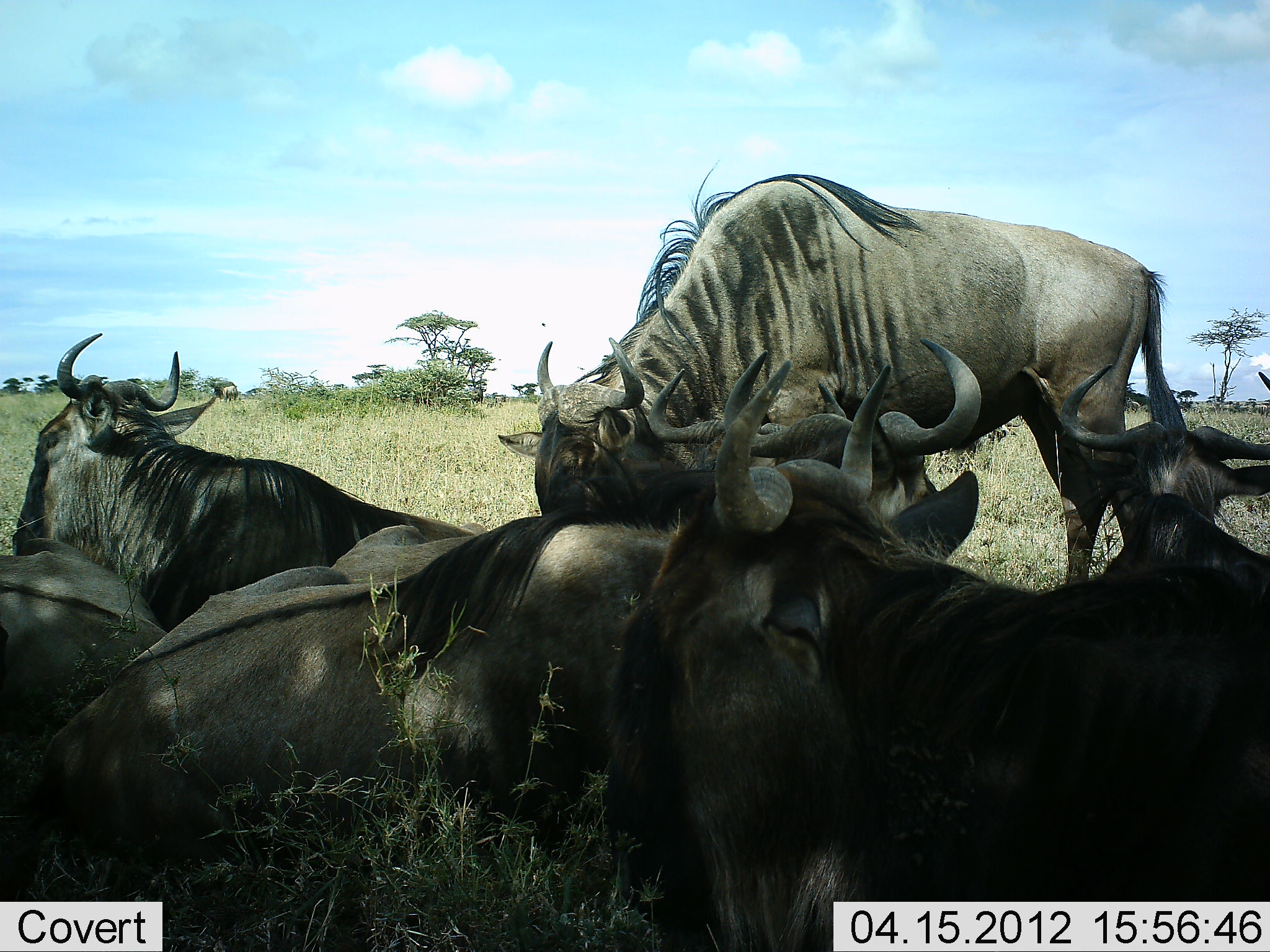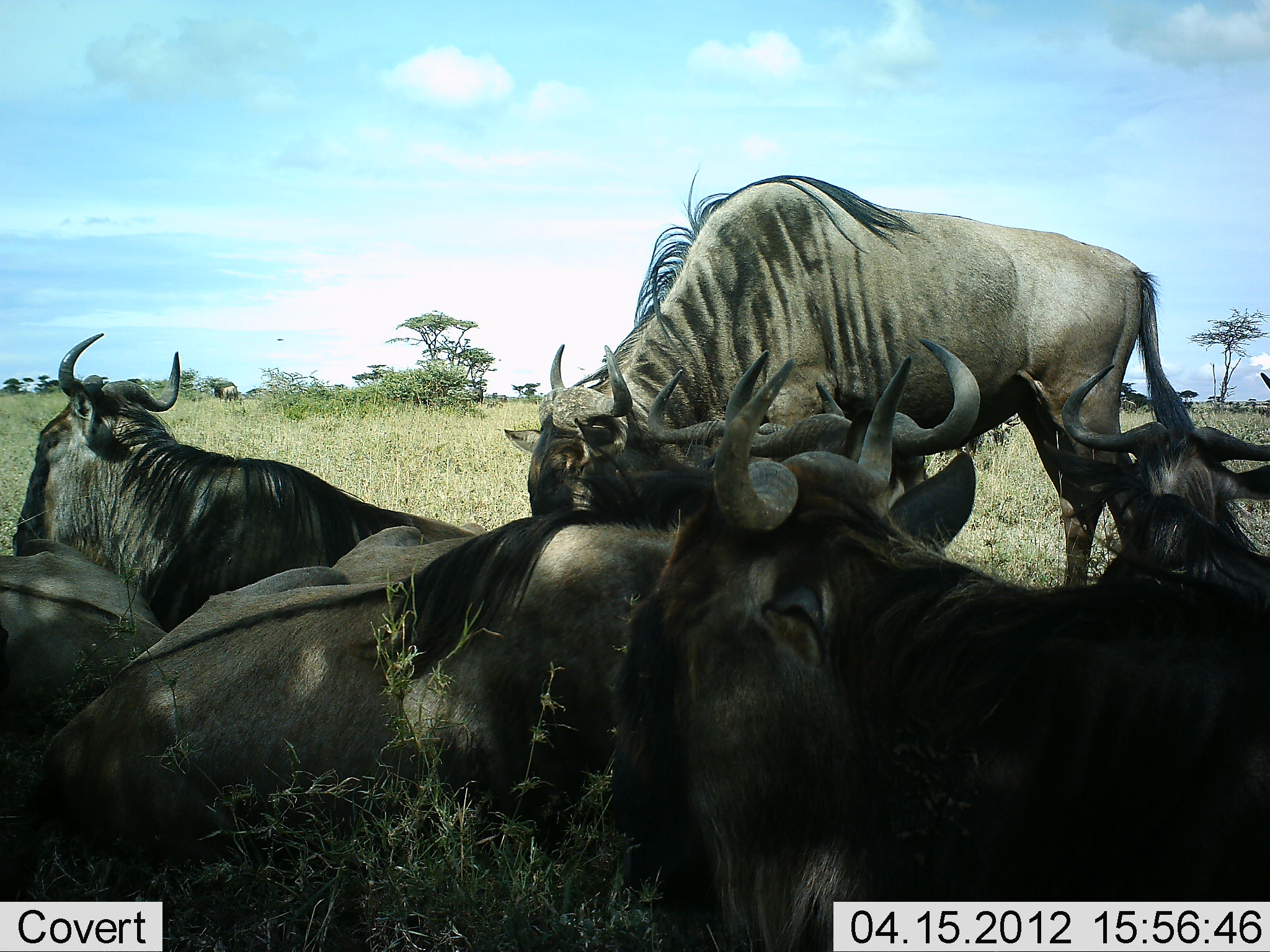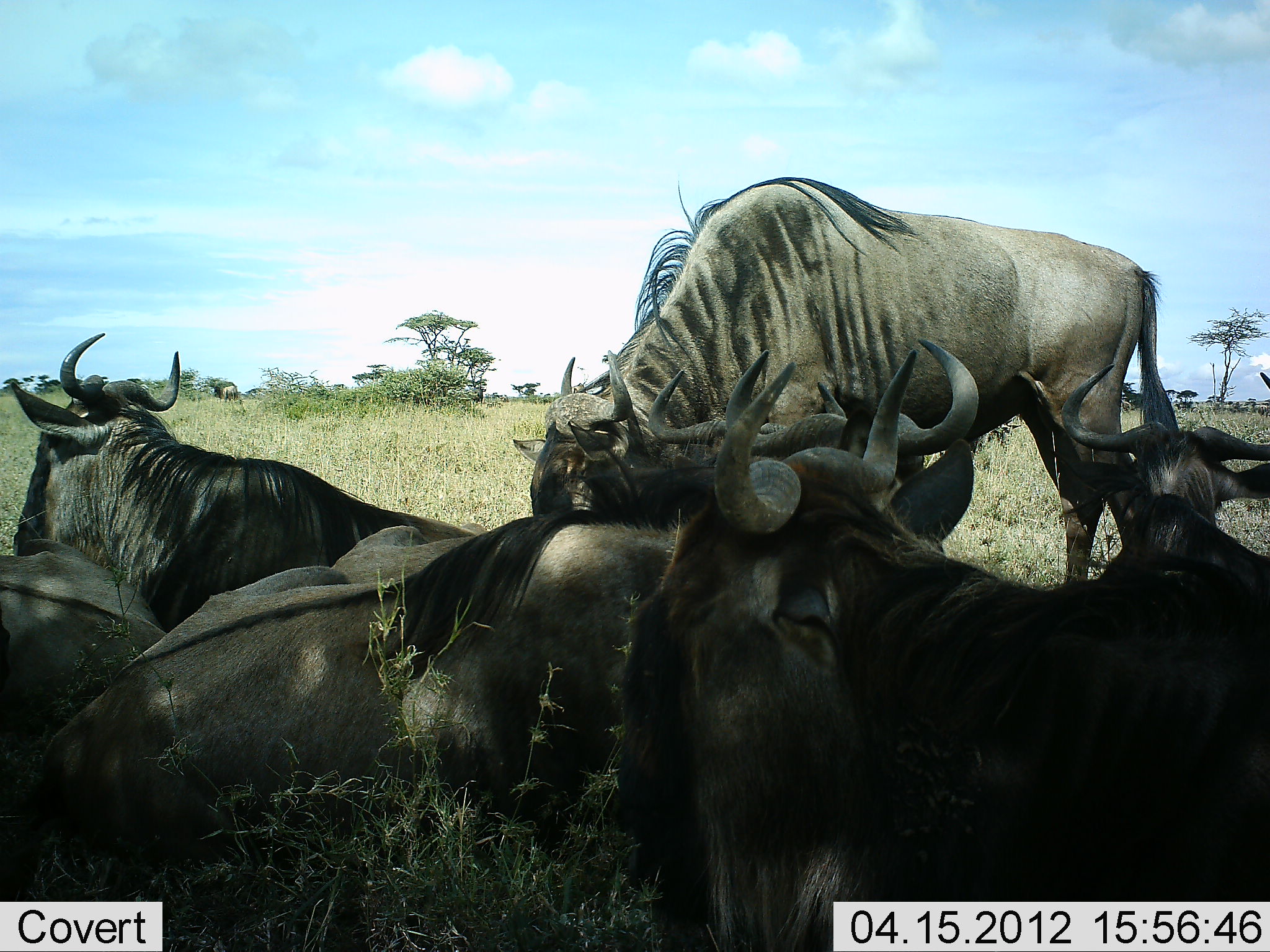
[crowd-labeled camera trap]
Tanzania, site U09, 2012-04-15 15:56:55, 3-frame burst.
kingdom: Animalia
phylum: Chordata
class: Mammalia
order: Artiodactyla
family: Bovidae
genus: Connochaetes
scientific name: Connochaetes taurinus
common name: blue wildebeest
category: wildebeest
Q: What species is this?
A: Wildebeest (blue wildebeest) (Connochaetes taurinus).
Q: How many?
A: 7.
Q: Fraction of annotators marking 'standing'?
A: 63%.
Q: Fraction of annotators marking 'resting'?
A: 96%.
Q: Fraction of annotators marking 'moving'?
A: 7%.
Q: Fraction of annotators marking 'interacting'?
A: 11%.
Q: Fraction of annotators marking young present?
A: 0%.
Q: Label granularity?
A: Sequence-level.